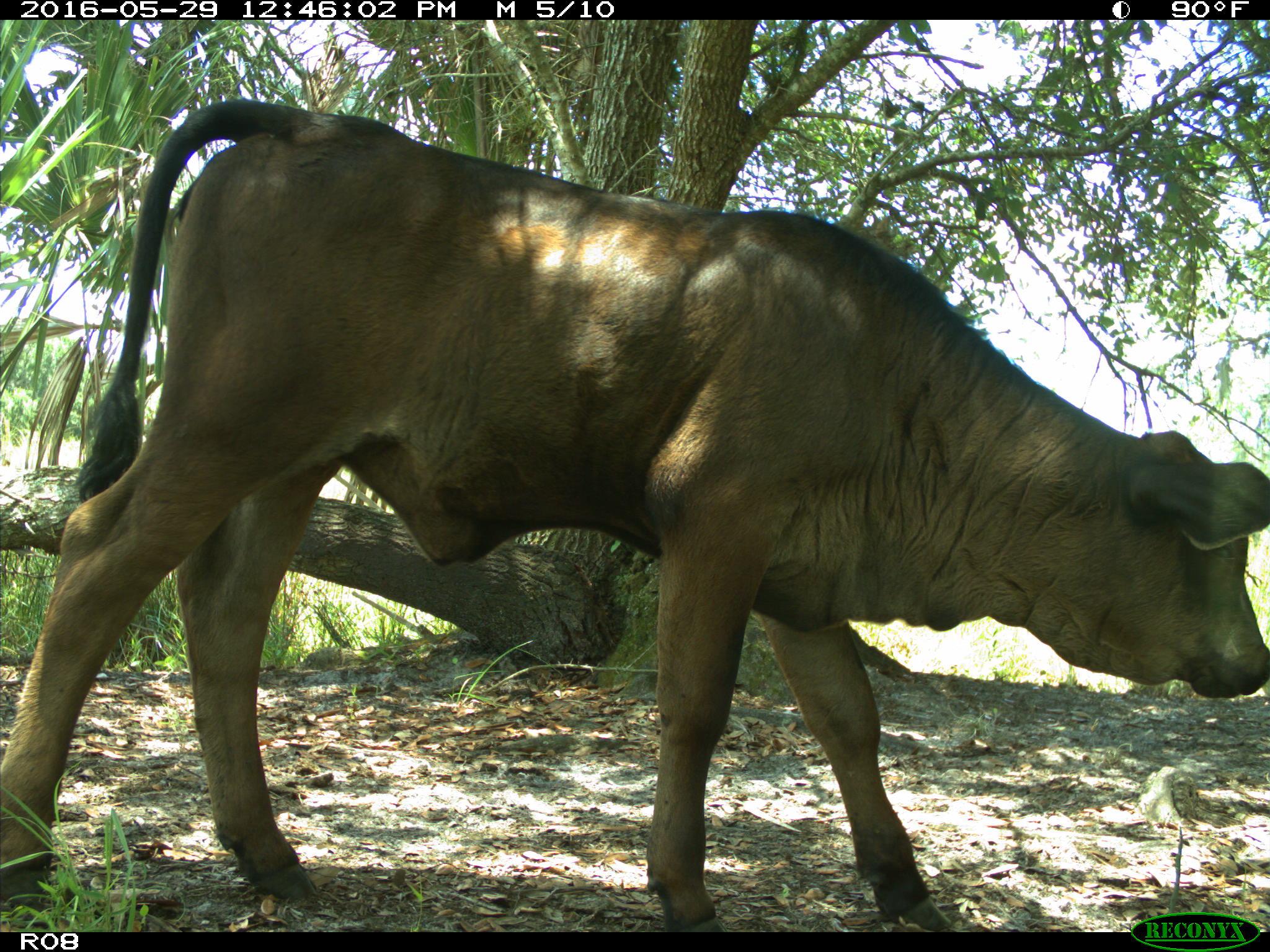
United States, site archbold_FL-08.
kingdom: Animalia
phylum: Chordata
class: Mammalia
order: Artiodactyla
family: Bovidae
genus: Bos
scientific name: Bos taurus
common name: domestic cow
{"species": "Bos taurus (domestic cow)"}